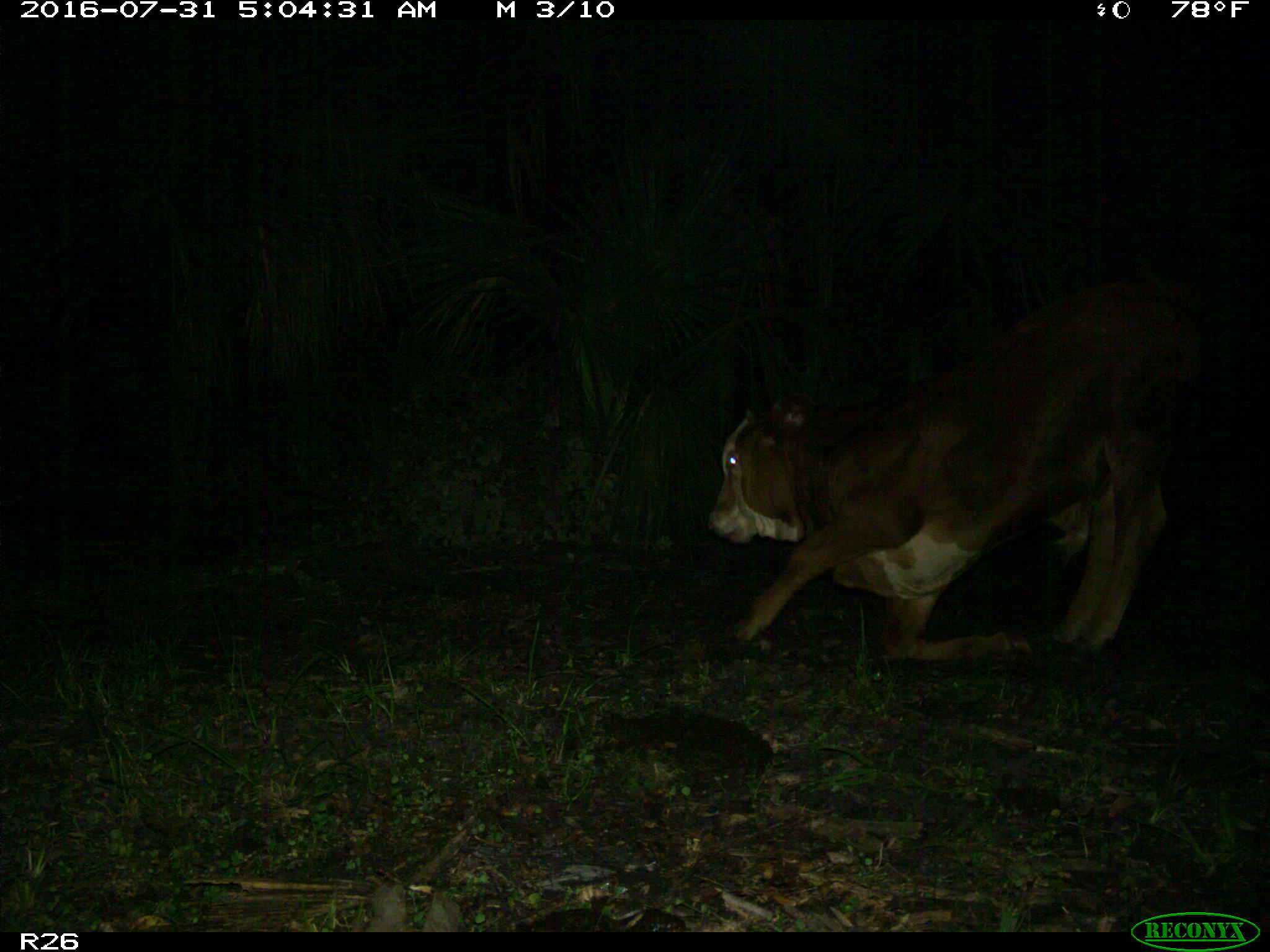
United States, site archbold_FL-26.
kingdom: Animalia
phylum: Chordata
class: Mammalia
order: Artiodactyla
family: Bovidae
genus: Bos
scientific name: Bos taurus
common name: domestic cow